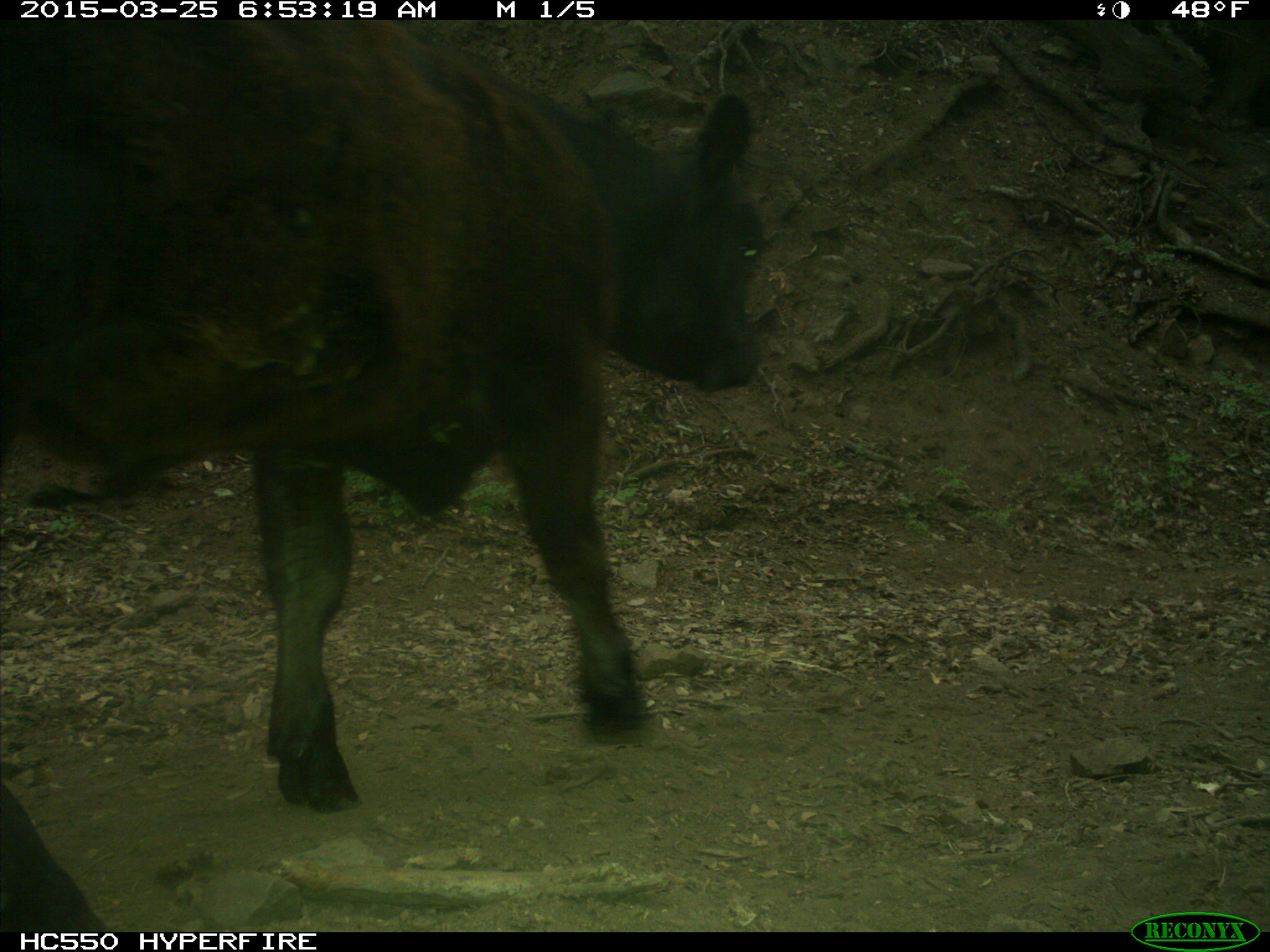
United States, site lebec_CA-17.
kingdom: Animalia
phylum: Chordata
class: Mammalia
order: Artiodactyla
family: Bovidae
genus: Bos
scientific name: Bos taurus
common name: domestic cow